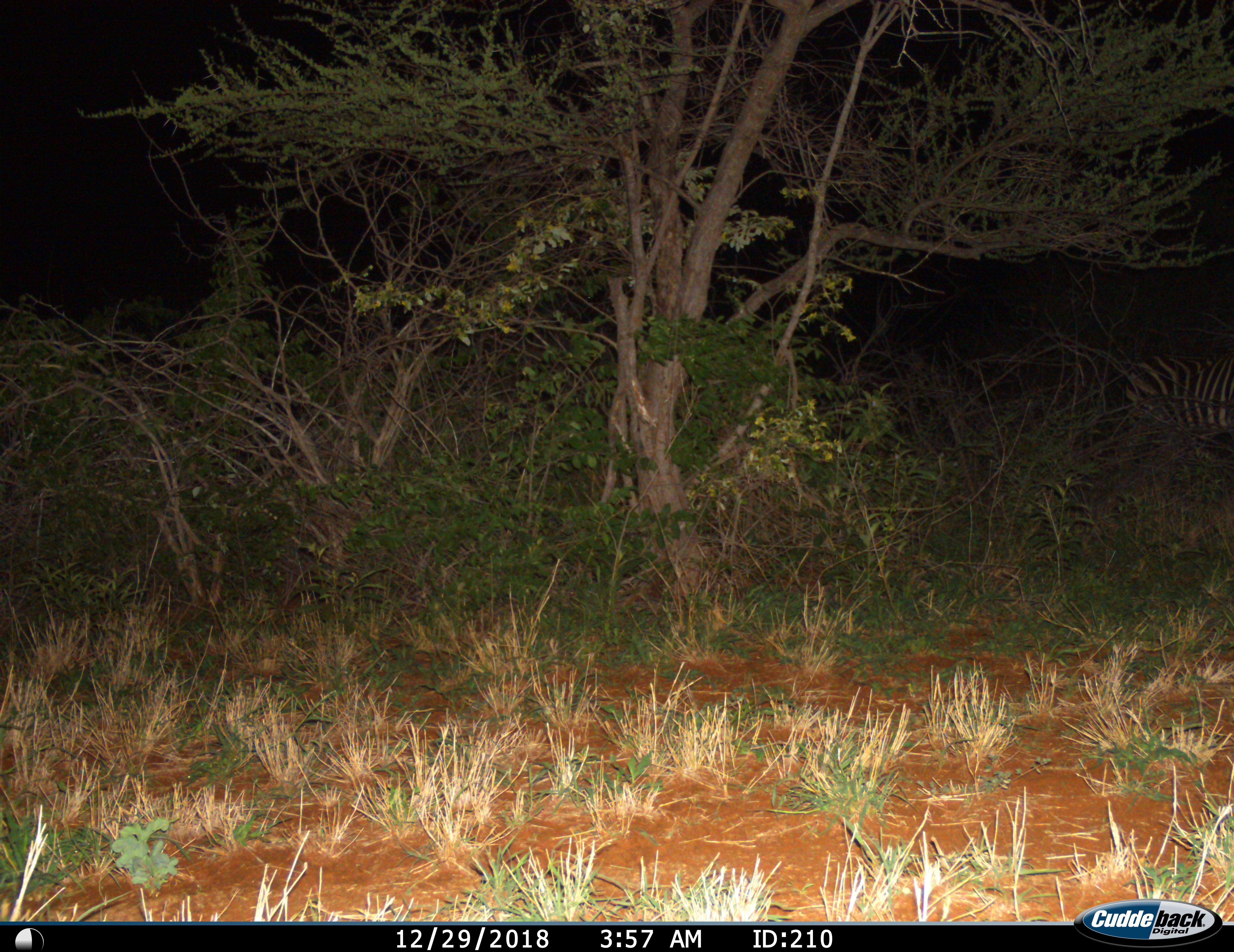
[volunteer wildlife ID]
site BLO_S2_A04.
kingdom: Animalia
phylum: Chordata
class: Mammalia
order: Perissodactyla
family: Equidae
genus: Equus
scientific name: Equus quagga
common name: plains zebra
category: zebraplains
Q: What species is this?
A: Zebraplains (plains zebra) (Equus quagga).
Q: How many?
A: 1.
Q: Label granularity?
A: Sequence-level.